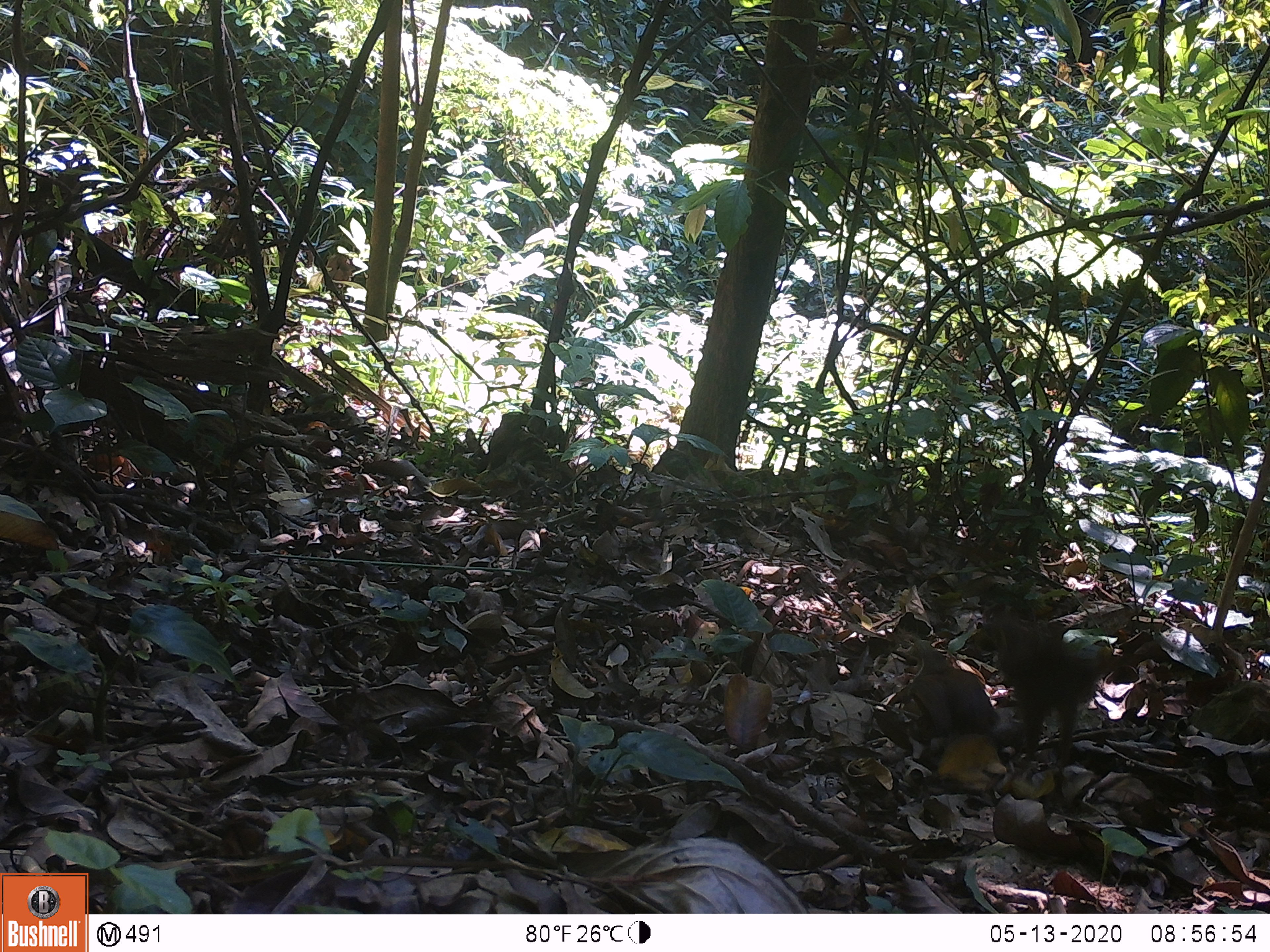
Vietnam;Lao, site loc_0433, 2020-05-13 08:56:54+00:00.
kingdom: Animalia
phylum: Chordata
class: Aves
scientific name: Aves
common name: bird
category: unidentified bird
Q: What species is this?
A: Unidentified bird (bird) (Aves).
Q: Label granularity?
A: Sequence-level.